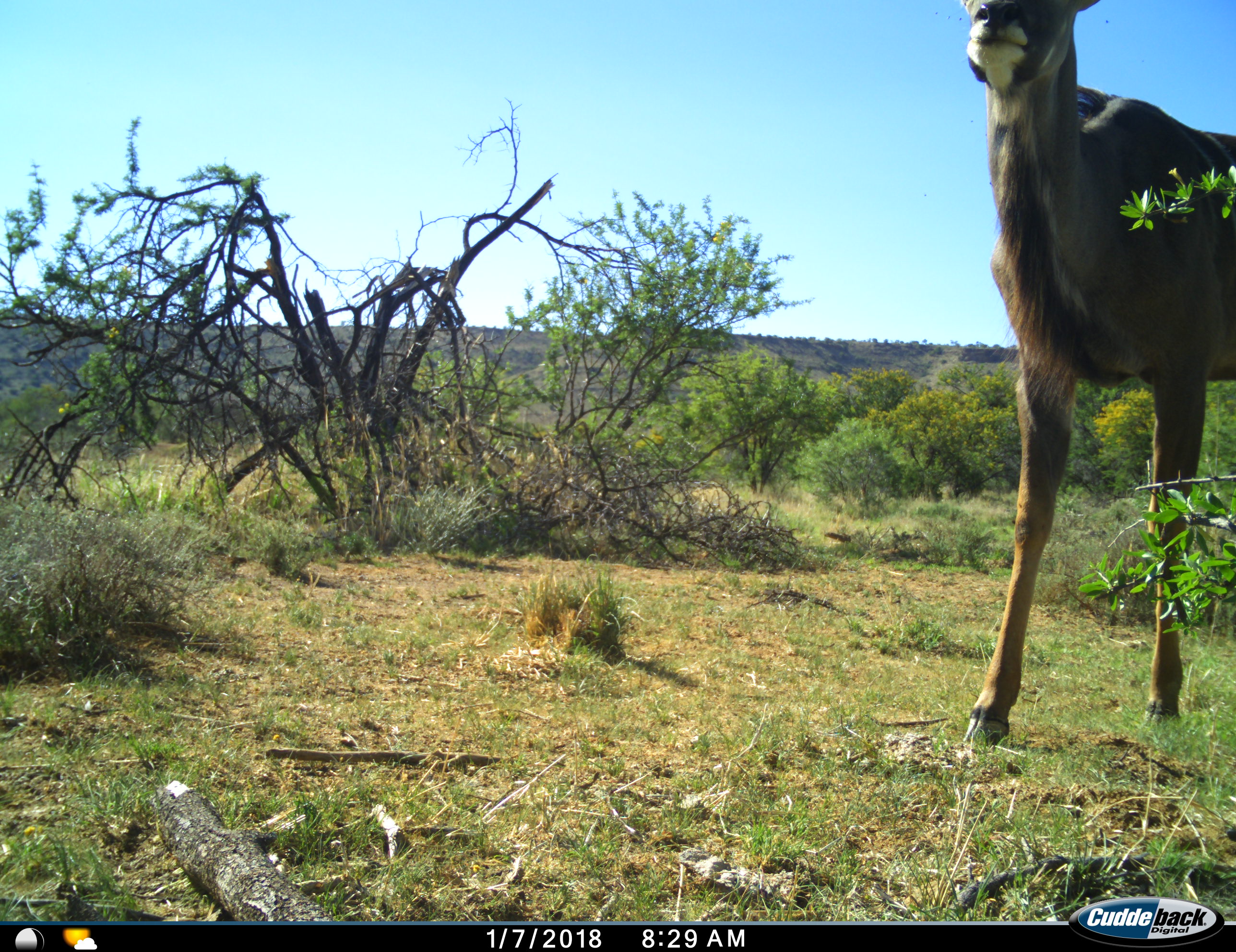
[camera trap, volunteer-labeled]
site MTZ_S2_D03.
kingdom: Animalia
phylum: Chordata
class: Mammalia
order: Artiodactyla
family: Bovidae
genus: Tragelaphus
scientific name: Tragelaphus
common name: kudu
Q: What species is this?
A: Kudu (Tragelaphus).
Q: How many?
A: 1.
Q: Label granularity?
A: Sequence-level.